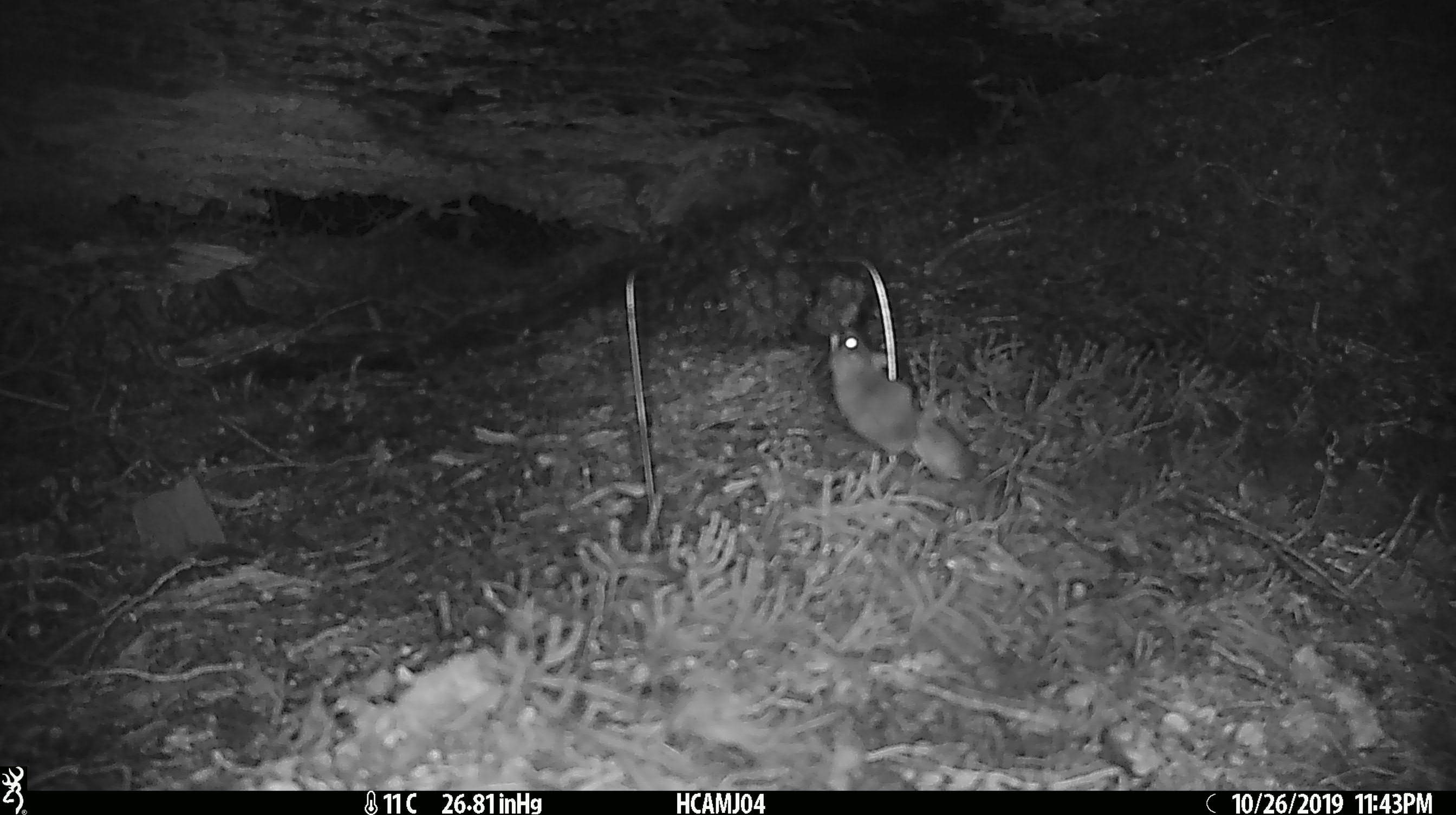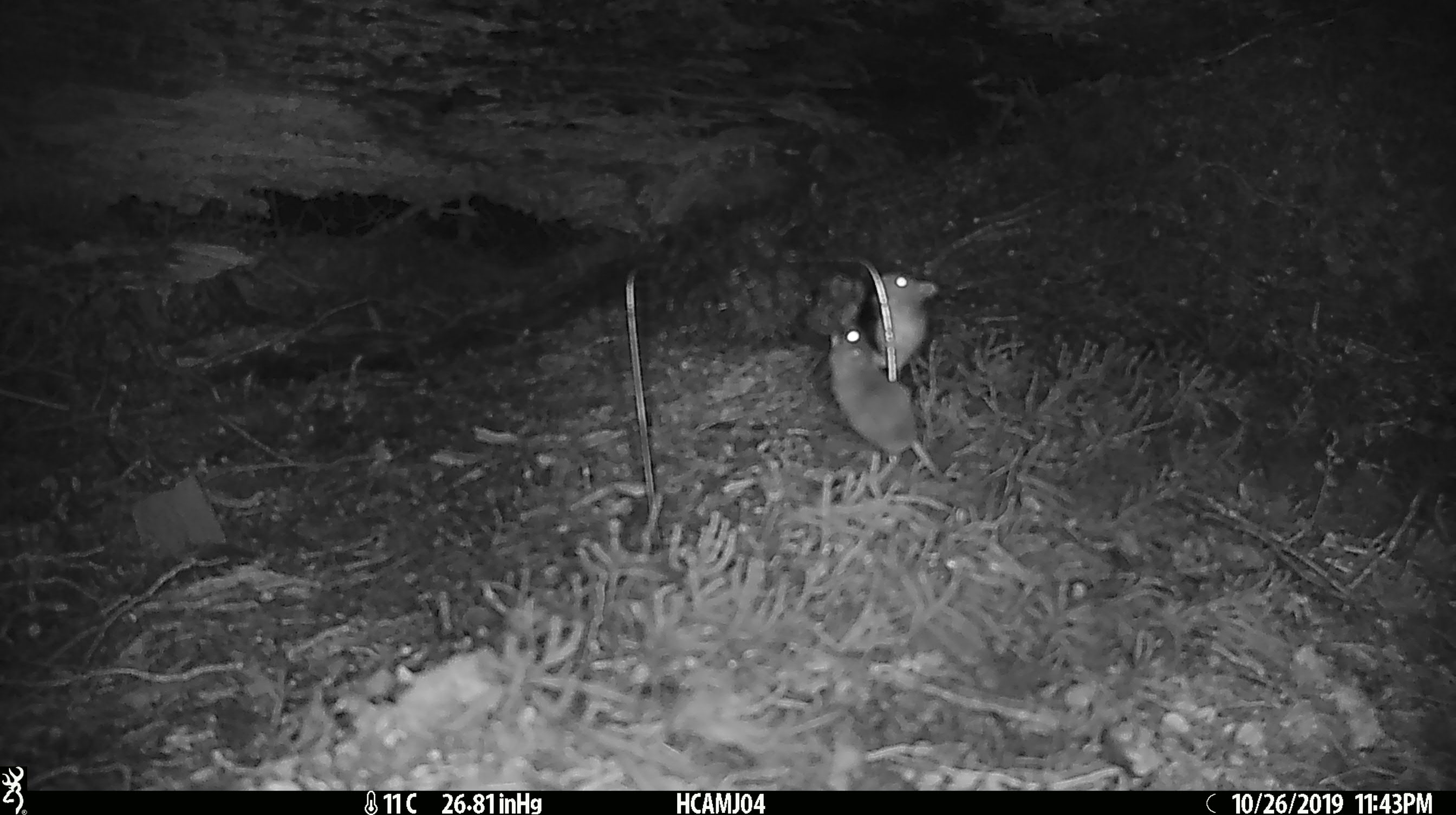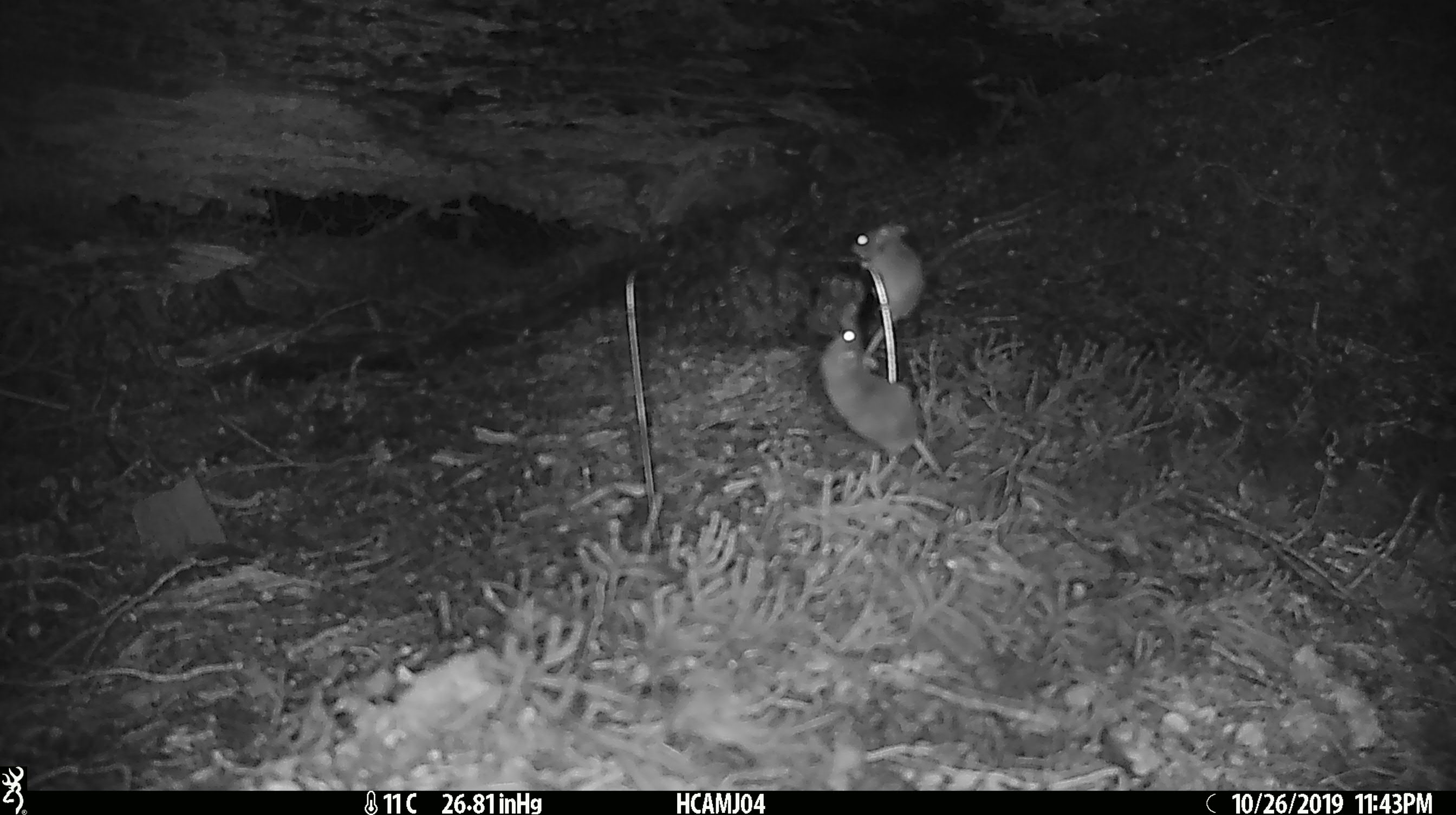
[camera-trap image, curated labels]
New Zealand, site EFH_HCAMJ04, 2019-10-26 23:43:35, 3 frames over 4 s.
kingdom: Animalia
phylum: Chordata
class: Mammalia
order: Rodentia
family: Muridae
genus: Mus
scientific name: Mus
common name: mouse